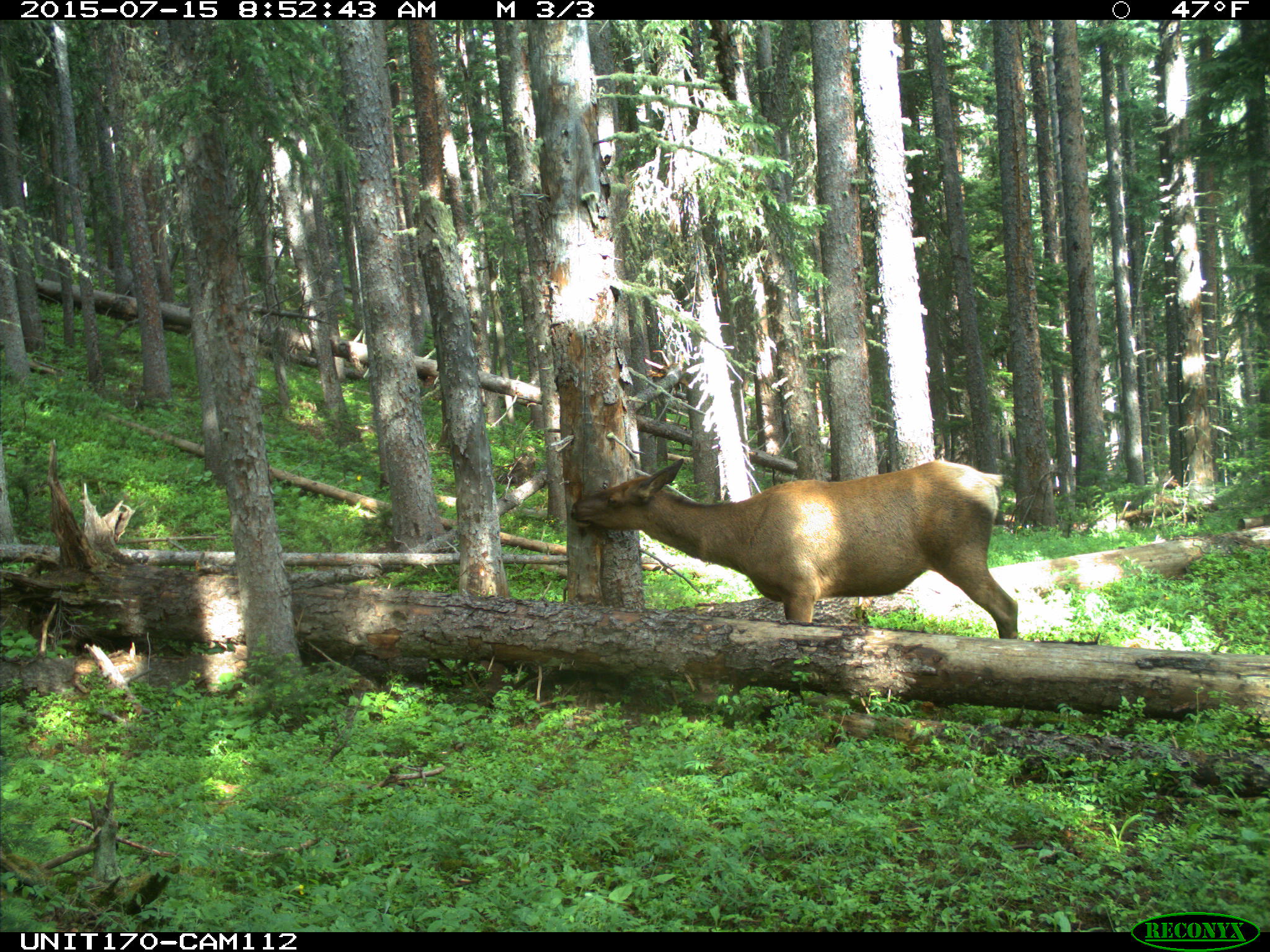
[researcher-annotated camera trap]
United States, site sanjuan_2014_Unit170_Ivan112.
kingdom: Animalia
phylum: Chordata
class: Mammalia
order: Artiodactyla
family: Cervidae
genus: Cervus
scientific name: Cervus elaphus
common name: red deer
Cervus elaphus (red deer).